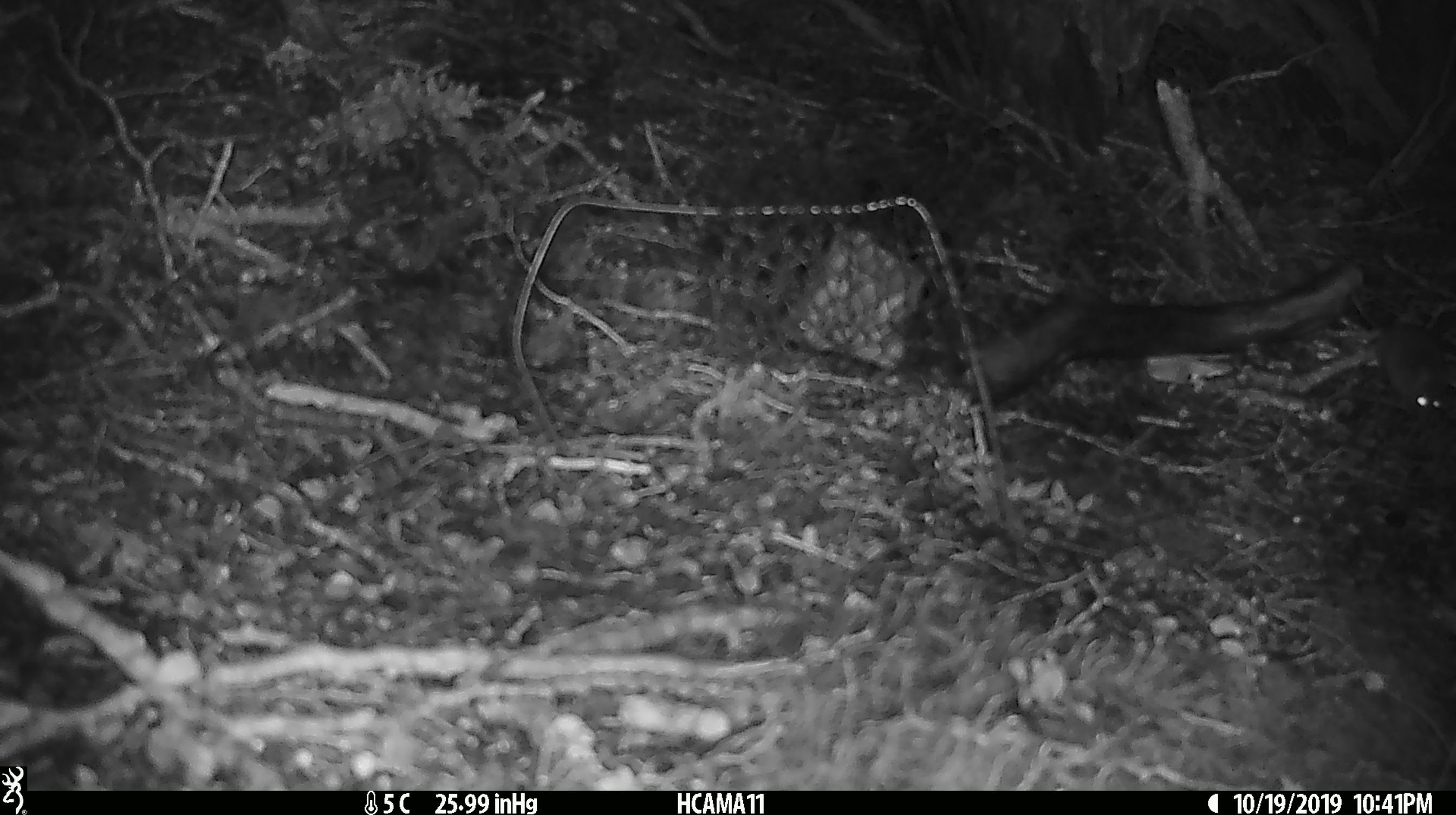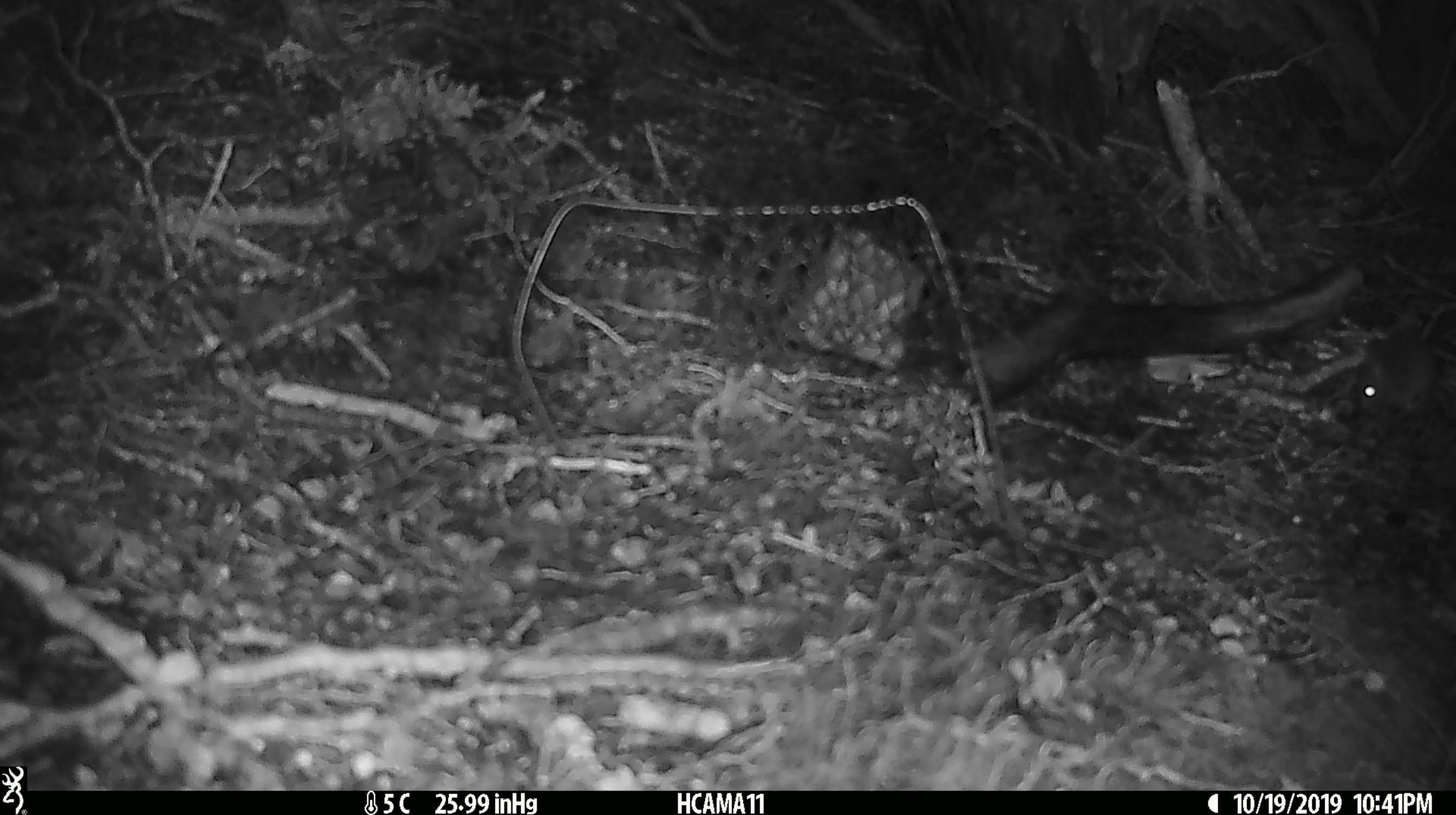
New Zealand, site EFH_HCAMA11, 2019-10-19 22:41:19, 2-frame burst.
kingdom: Animalia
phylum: Chordata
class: Mammalia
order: Rodentia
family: Muridae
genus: Mus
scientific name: Mus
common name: mouse